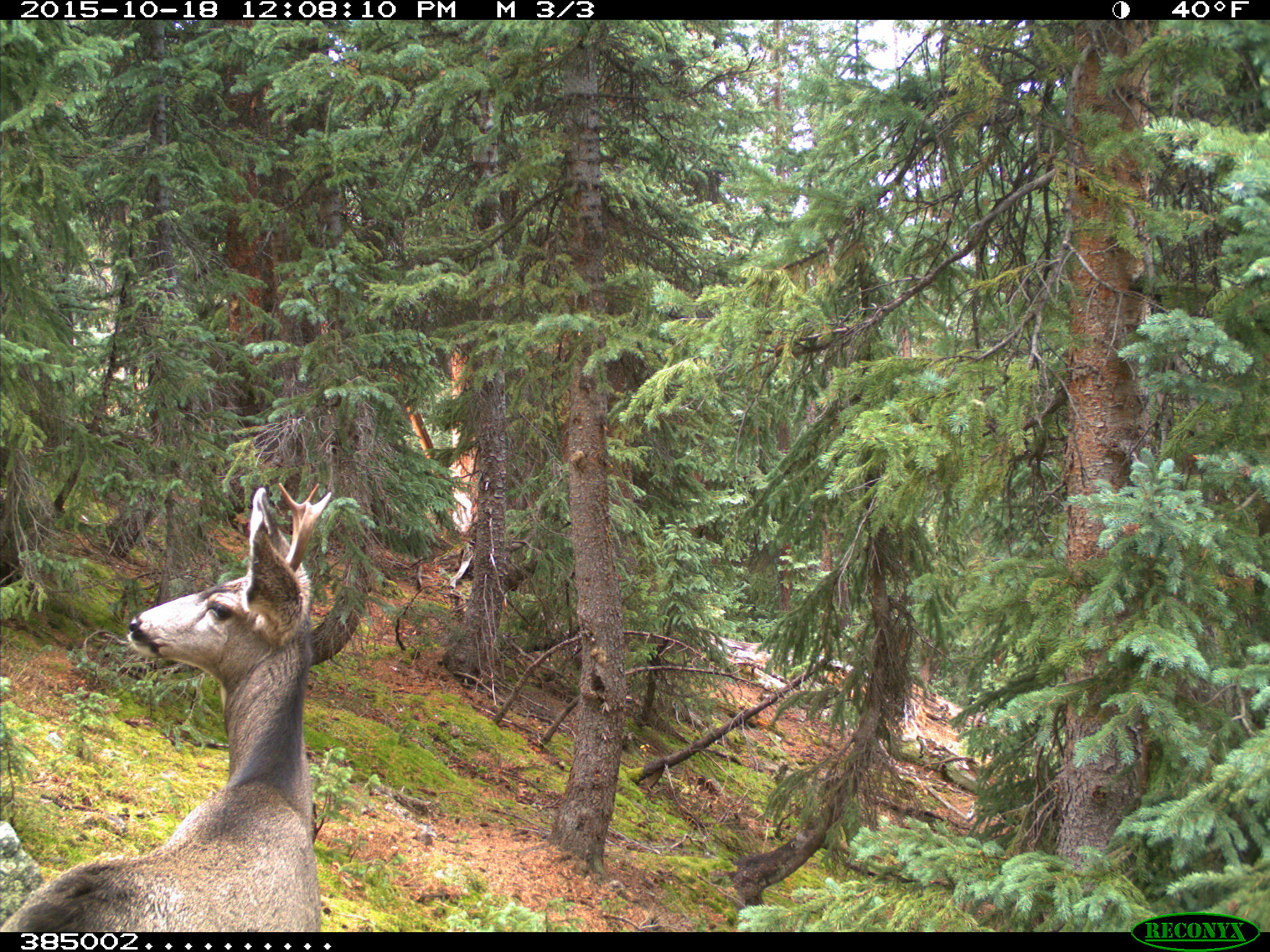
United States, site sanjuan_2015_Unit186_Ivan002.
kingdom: Animalia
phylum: Chordata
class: Mammalia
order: Artiodactyla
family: Cervidae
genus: Odocoileus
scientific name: Odocoileus hemionus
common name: mule deer